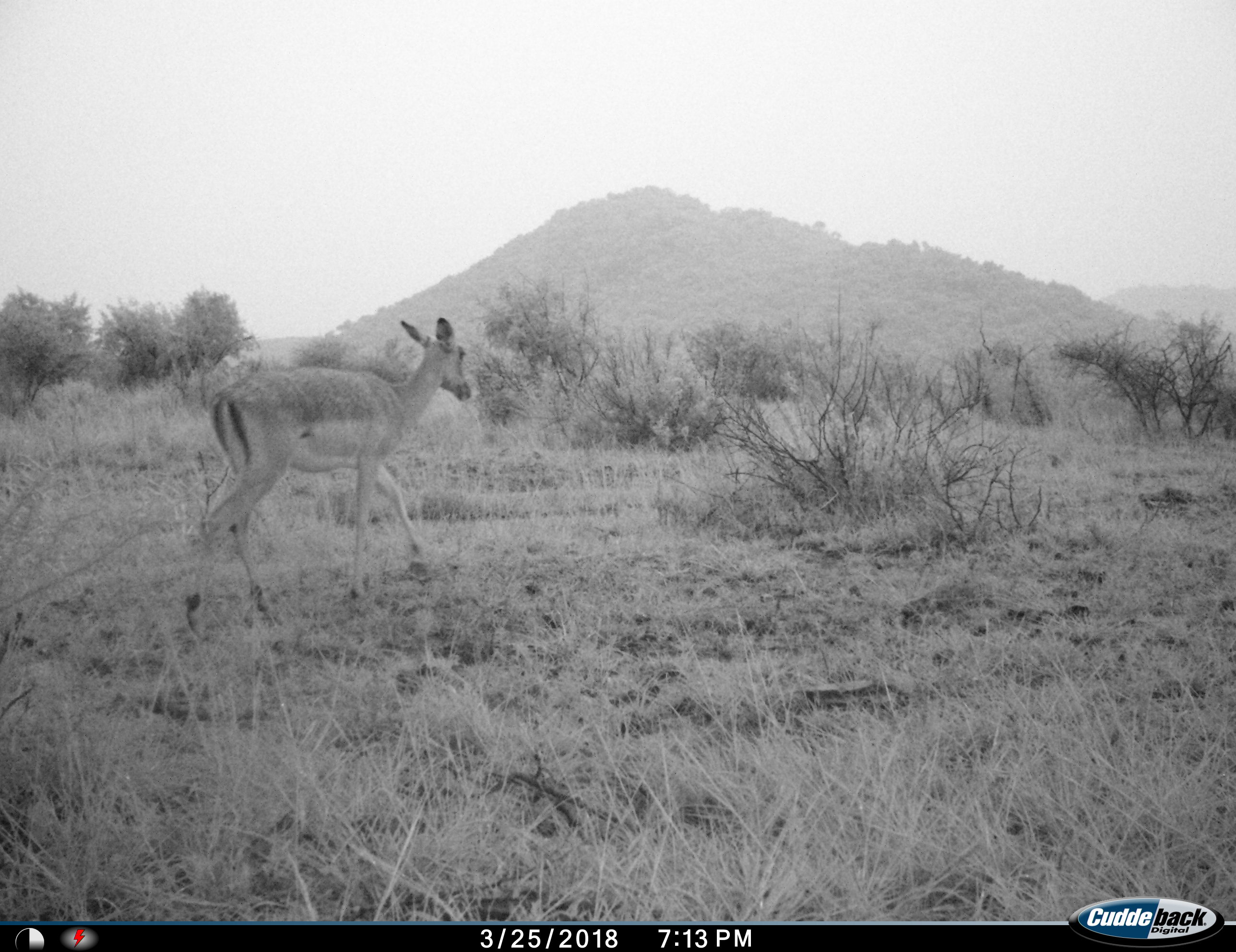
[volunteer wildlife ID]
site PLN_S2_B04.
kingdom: Animalia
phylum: Chordata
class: Mammalia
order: Artiodactyla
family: Bovidae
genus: Aepyceros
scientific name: Aepyceros melampus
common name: impala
Impala (Aepyceros melampus), count 1. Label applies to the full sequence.